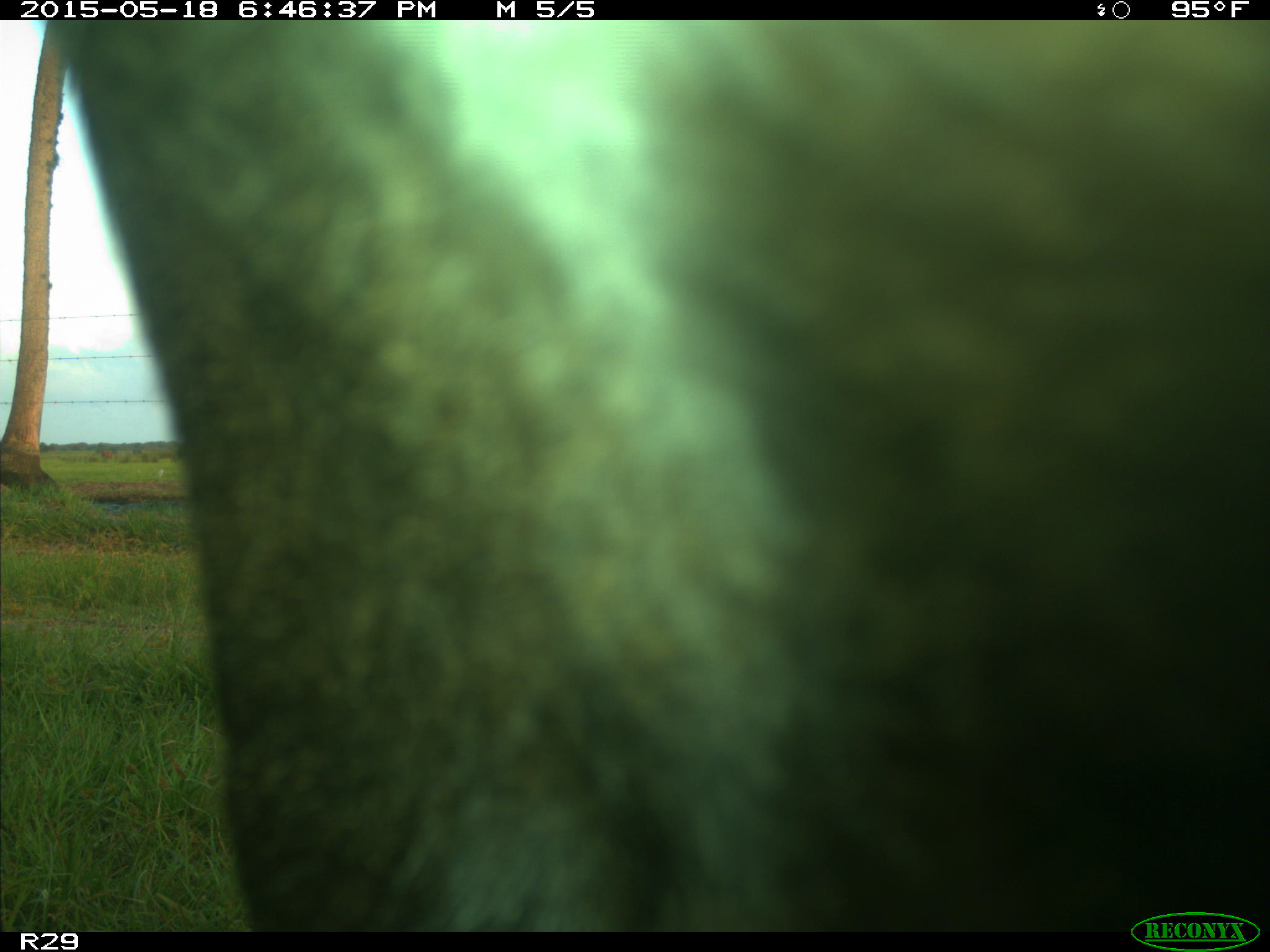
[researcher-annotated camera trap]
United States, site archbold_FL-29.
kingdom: Animalia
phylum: Chordata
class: Mammalia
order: Artiodactyla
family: Bovidae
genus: Bos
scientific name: Bos taurus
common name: domestic cow